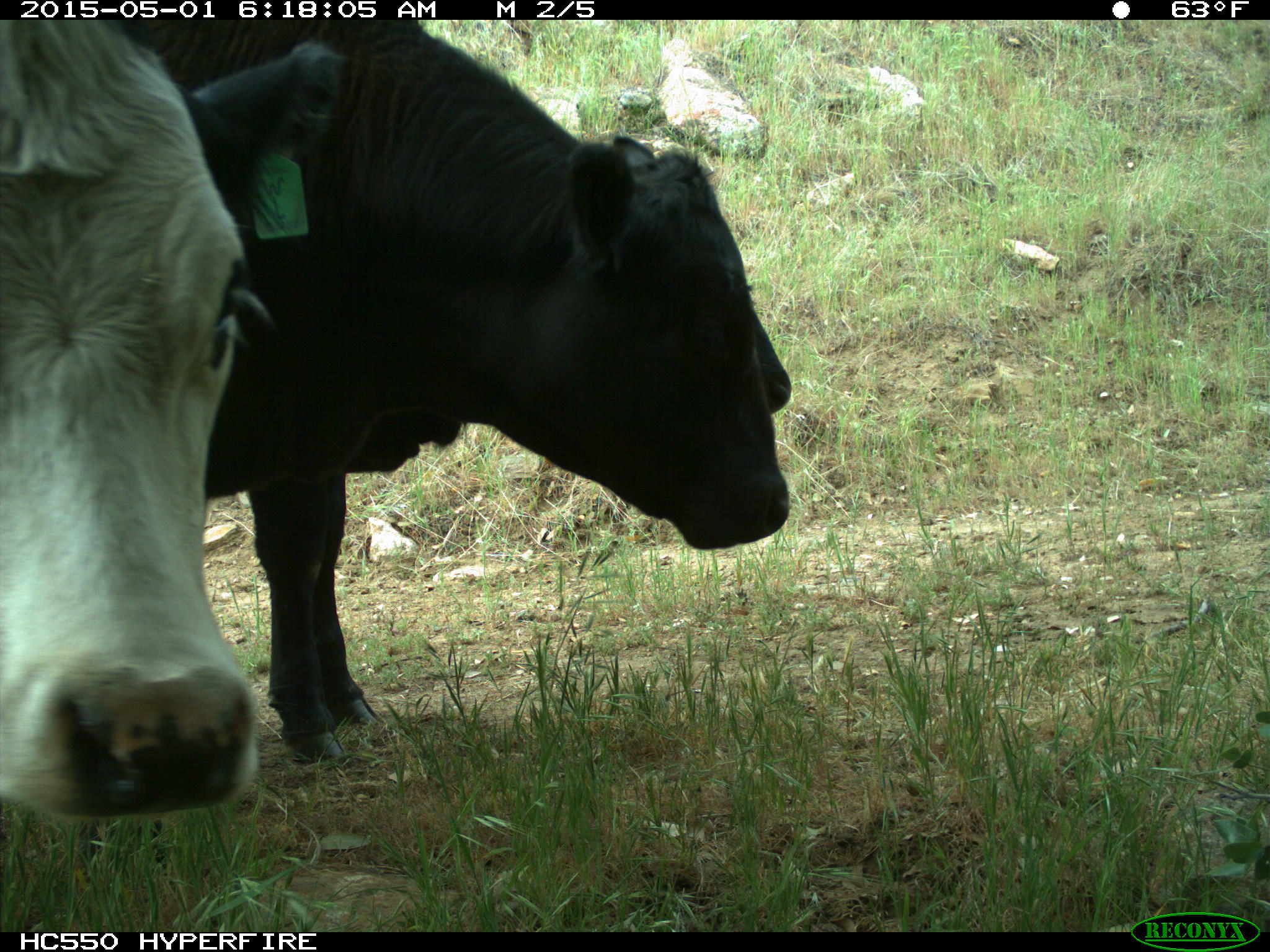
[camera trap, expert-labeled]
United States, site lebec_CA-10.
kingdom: Animalia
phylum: Chordata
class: Mammalia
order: Artiodactyla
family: Bovidae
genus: Bos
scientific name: Bos taurus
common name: domestic cow